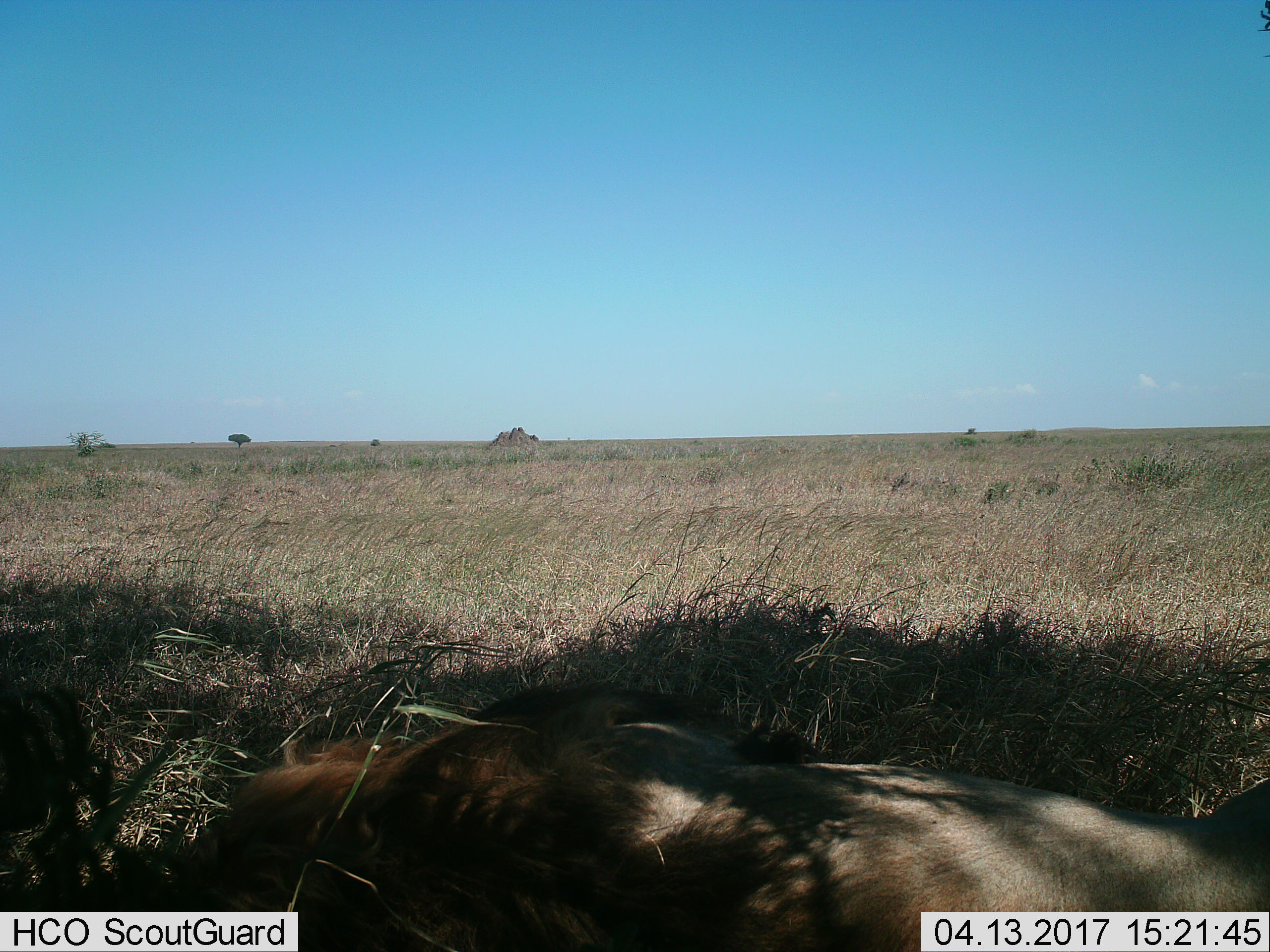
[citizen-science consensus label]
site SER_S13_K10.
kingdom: Animalia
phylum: Chordata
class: Mammalia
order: Carnivora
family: Felidae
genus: Panthera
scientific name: Panthera leo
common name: lion female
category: lionfemale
Lionfemale (lion female) (Panthera leo), count 1. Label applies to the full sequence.